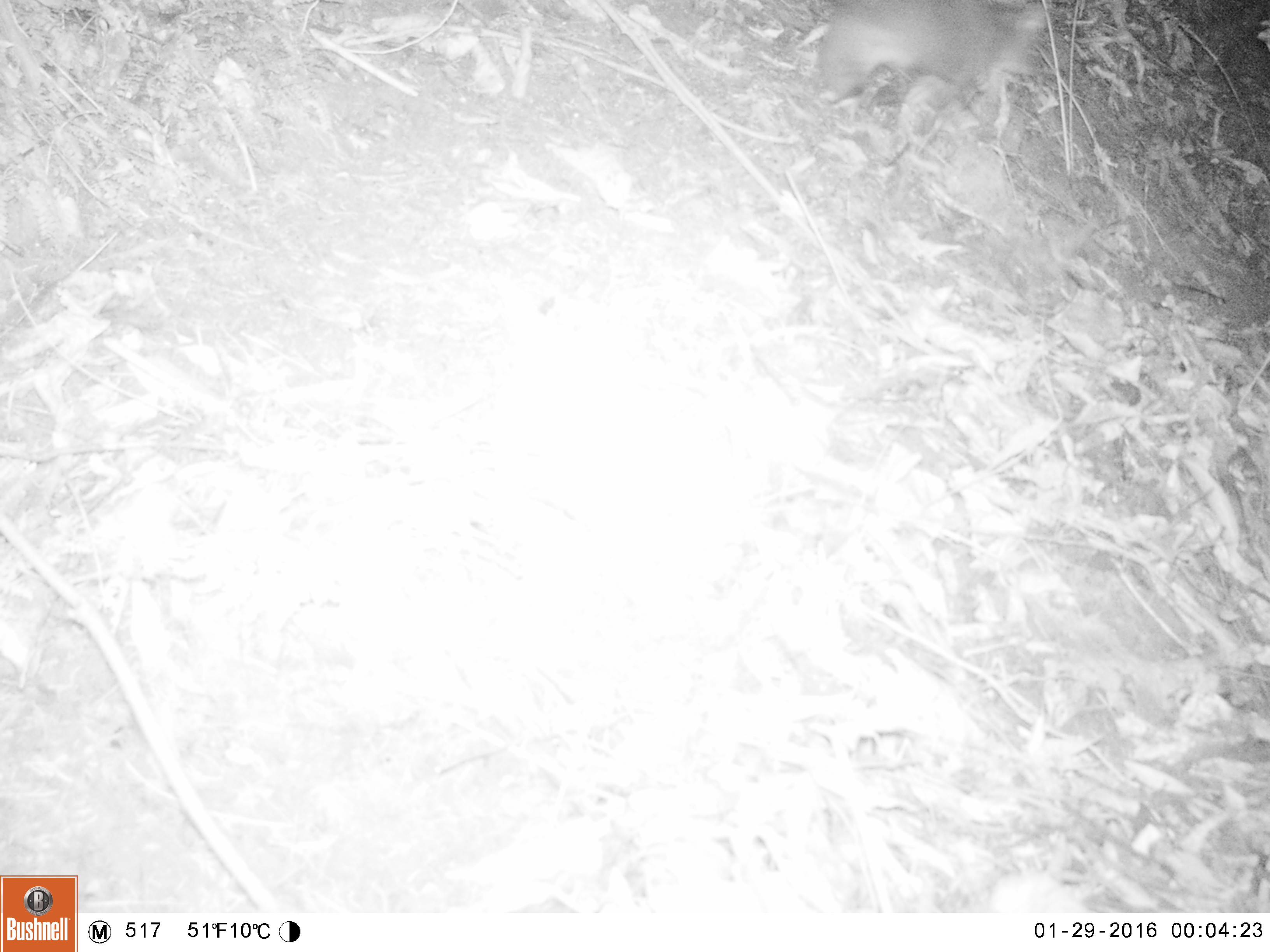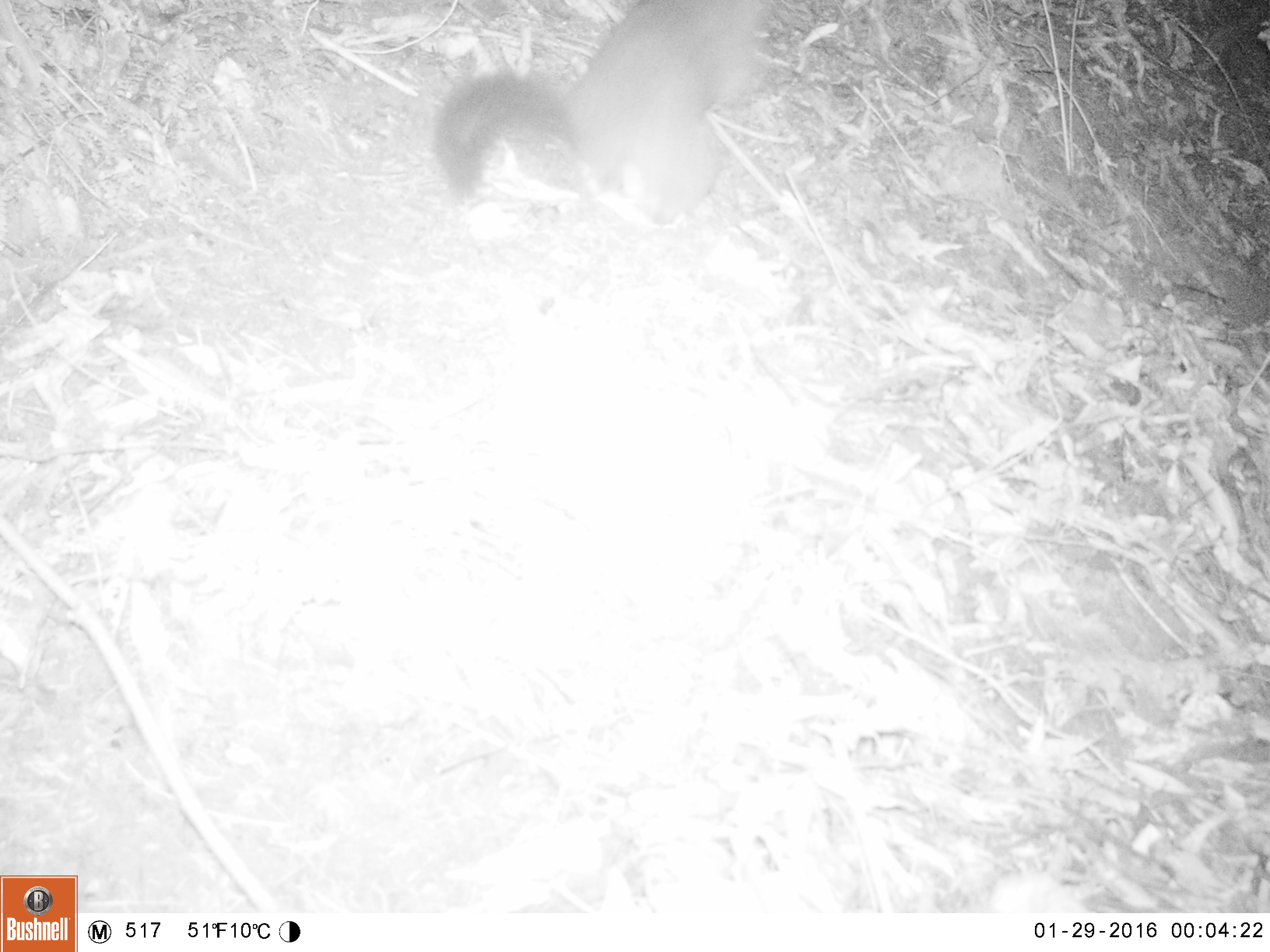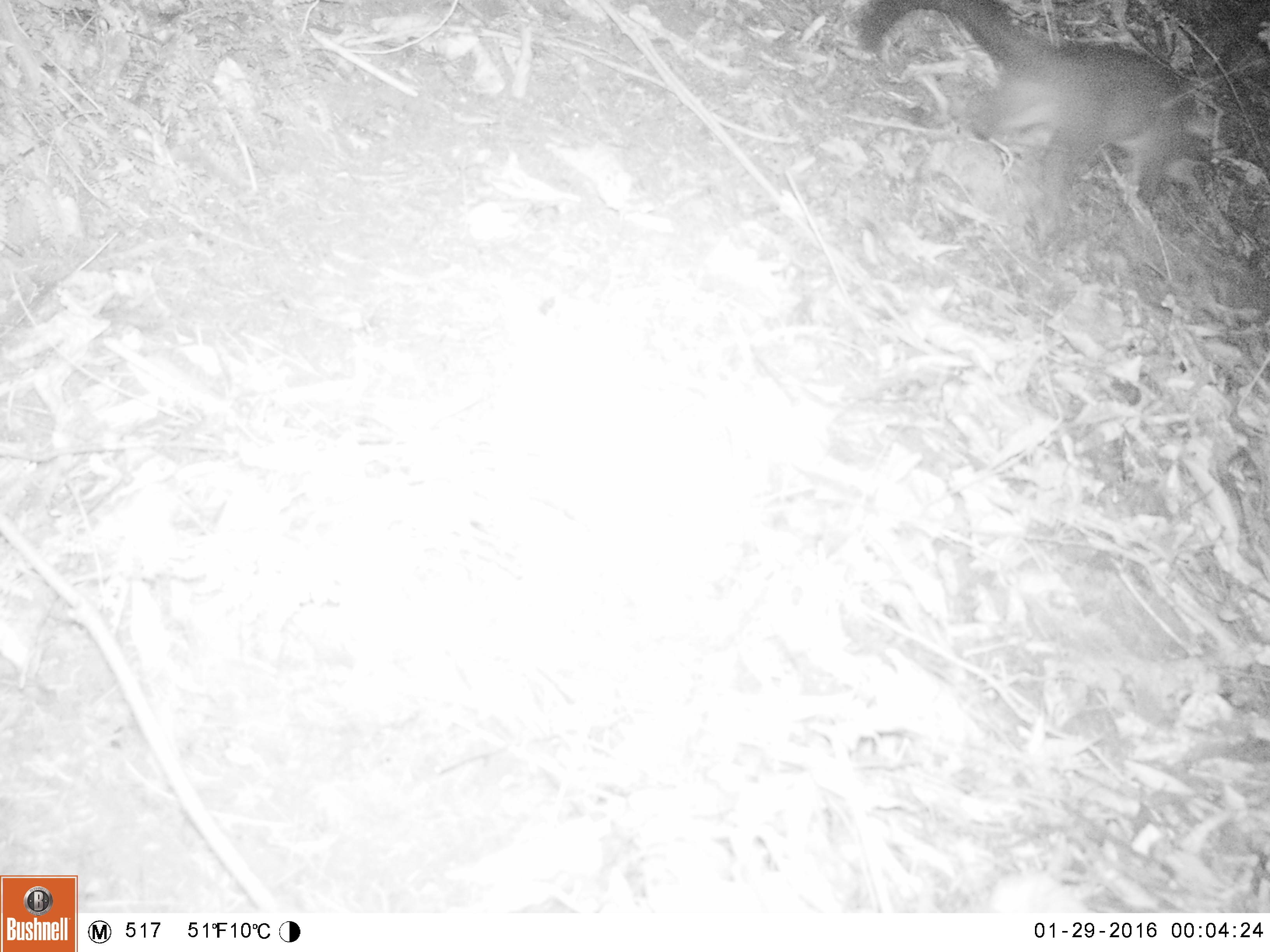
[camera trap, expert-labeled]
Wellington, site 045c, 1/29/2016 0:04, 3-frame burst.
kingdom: Animalia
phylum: Chordata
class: Mammalia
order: Didelphimorphia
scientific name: Didelphimorphia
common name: possum